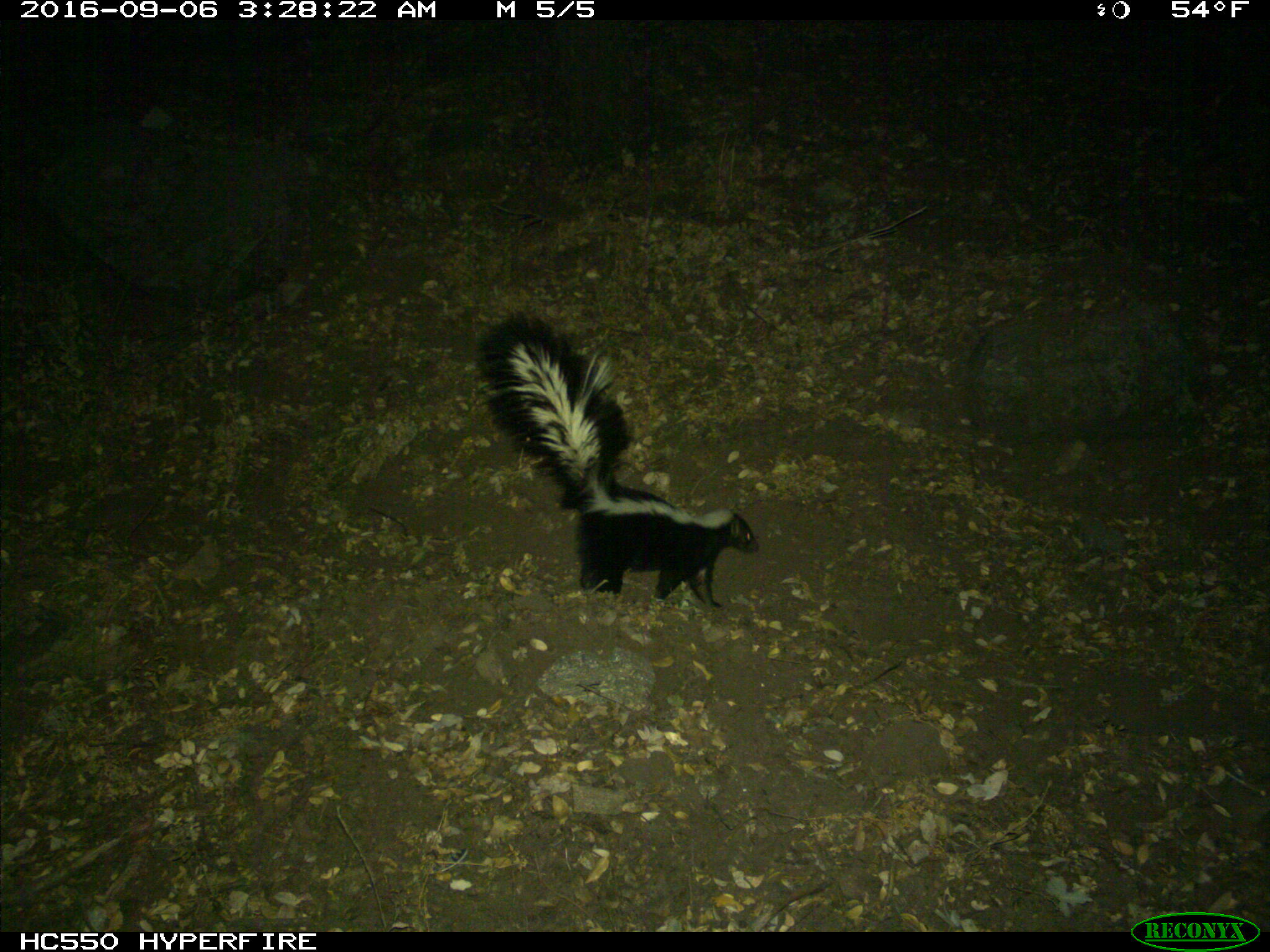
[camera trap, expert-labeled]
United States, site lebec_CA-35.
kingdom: Animalia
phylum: Chordata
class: Mammalia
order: Carnivora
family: Mephitidae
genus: Mephitis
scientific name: Mephitis mephitis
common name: striped skunk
Mephitis mephitis (striped skunk).